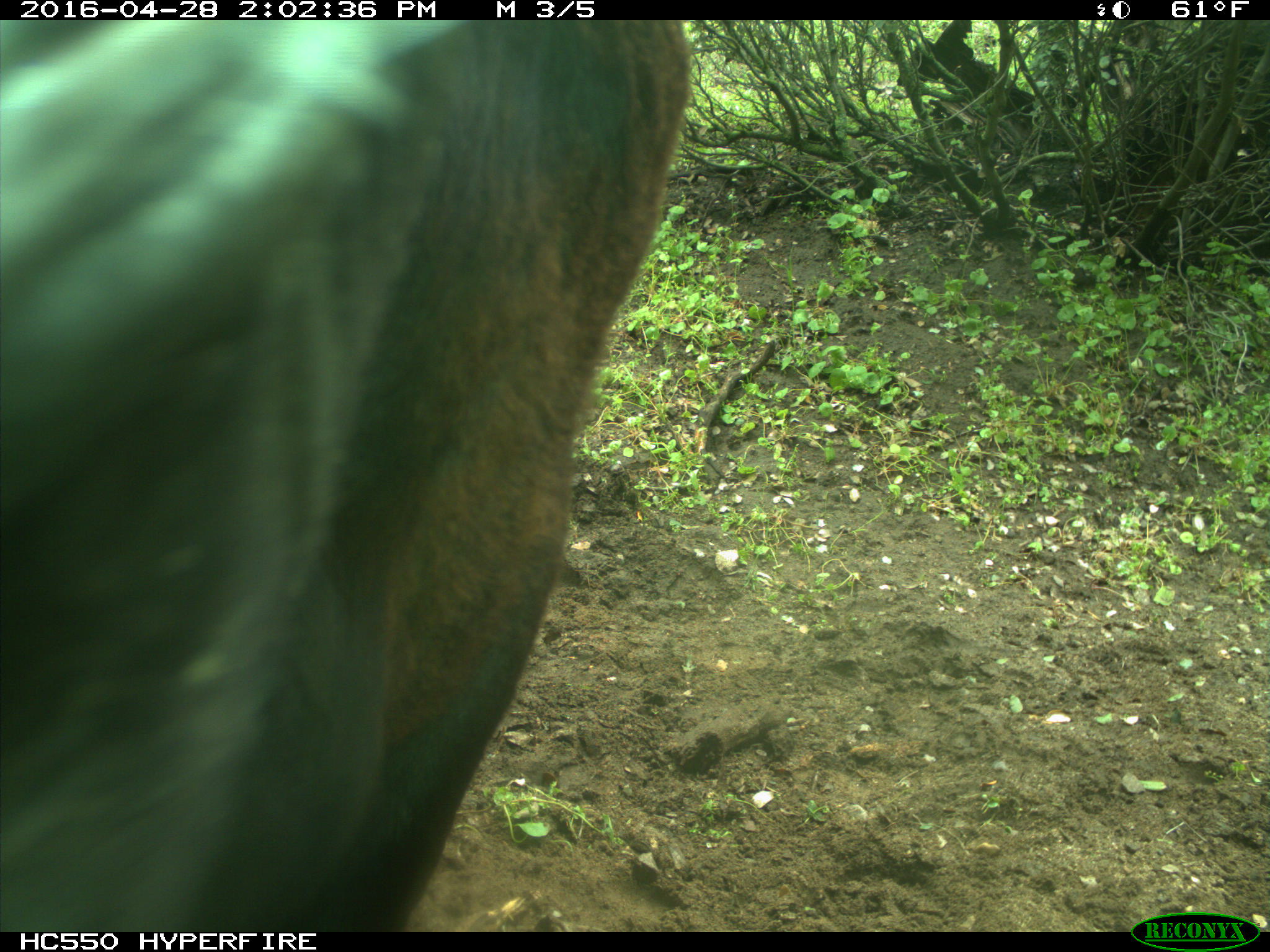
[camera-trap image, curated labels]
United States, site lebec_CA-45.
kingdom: Animalia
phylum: Chordata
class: Mammalia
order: Artiodactyla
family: Bovidae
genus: Bos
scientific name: Bos taurus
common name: domestic cow